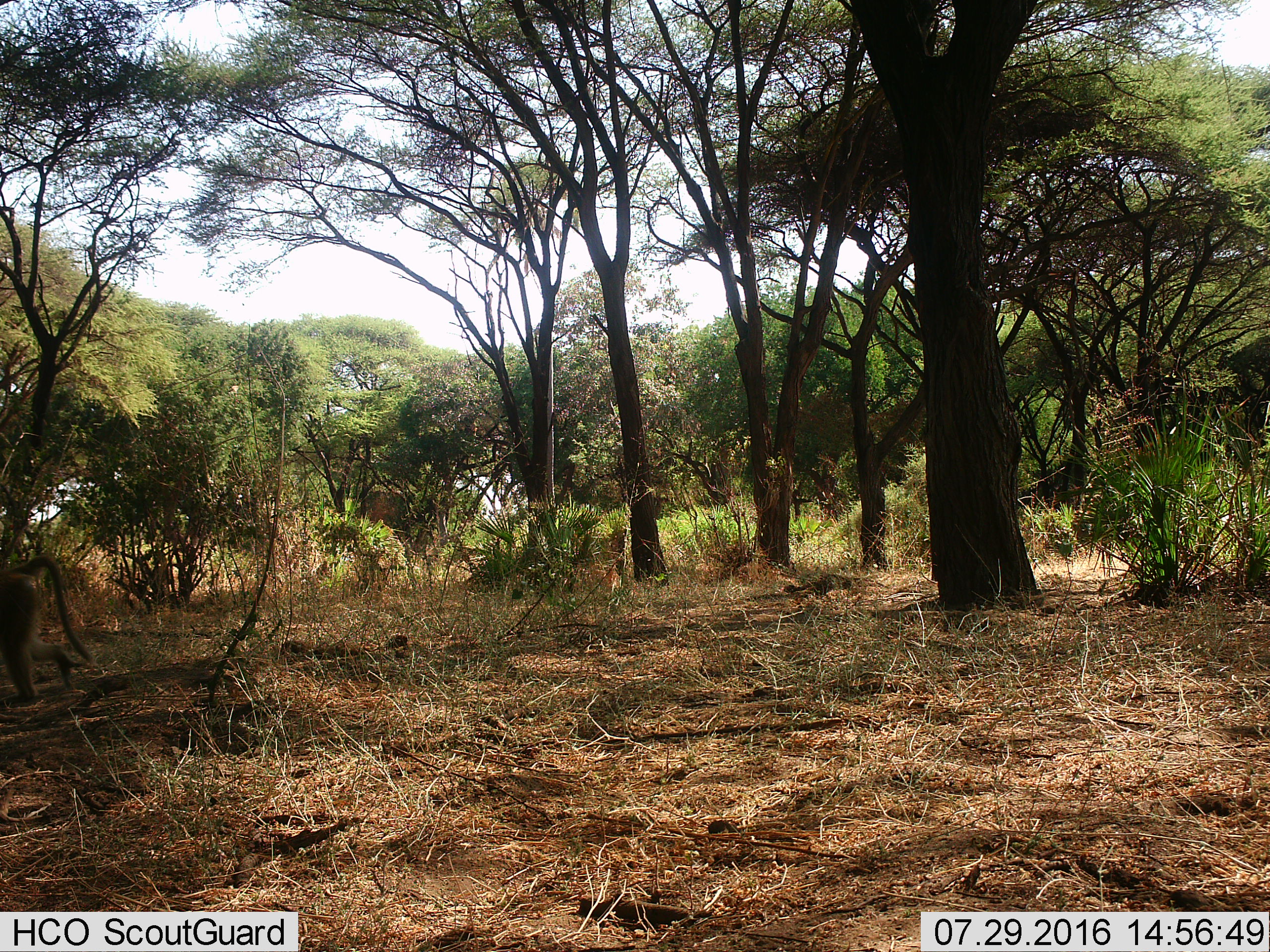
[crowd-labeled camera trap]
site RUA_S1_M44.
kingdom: Animalia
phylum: Chordata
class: Mammalia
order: Primates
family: Cercopithecidae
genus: Papio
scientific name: Papio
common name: baboon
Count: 1.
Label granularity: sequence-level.